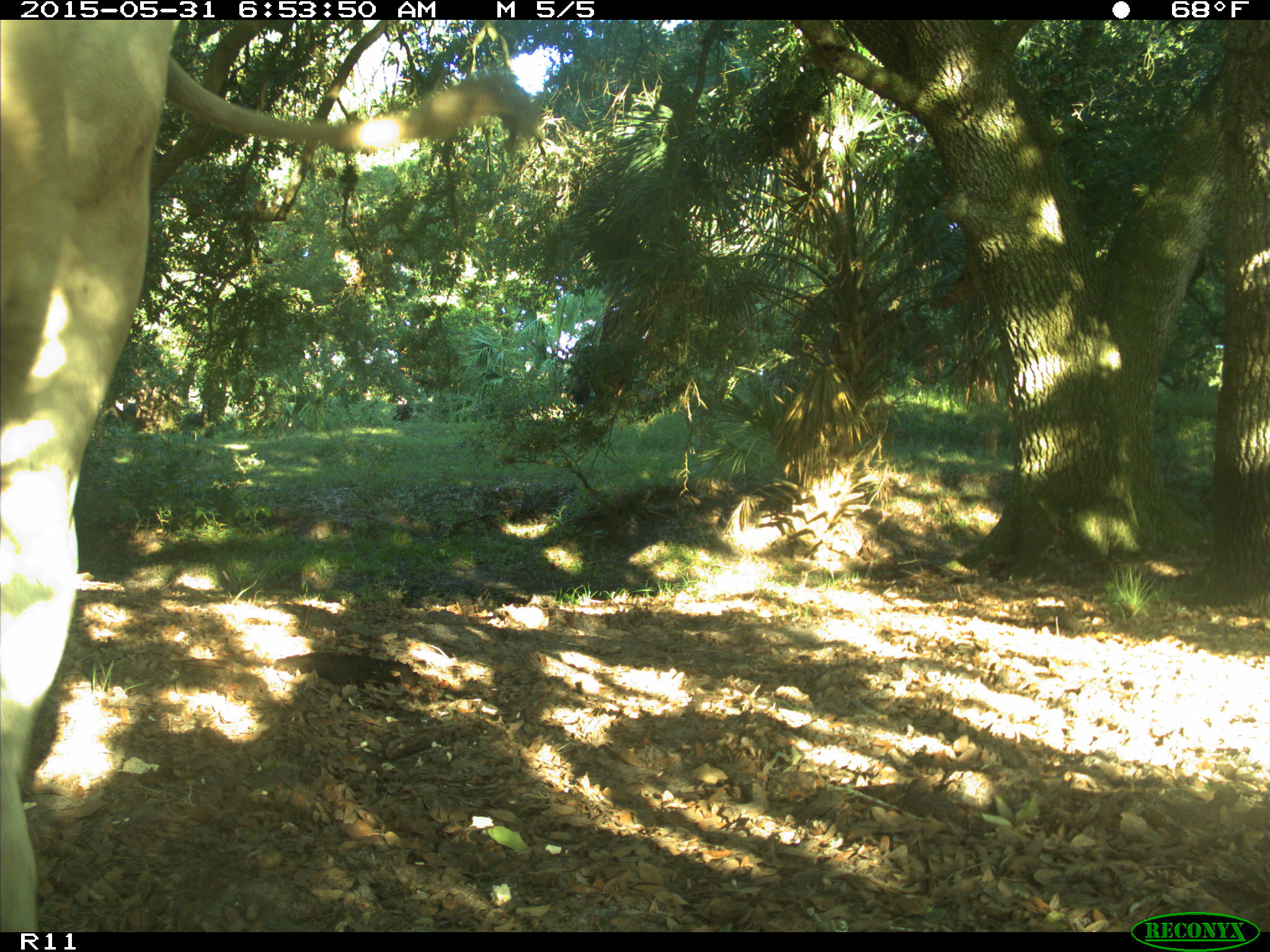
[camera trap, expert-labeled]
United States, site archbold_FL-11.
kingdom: Animalia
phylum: Chordata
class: Mammalia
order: Artiodactyla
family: Bovidae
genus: Bos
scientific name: Bos taurus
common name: domestic cow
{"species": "Bos taurus (domestic cow)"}